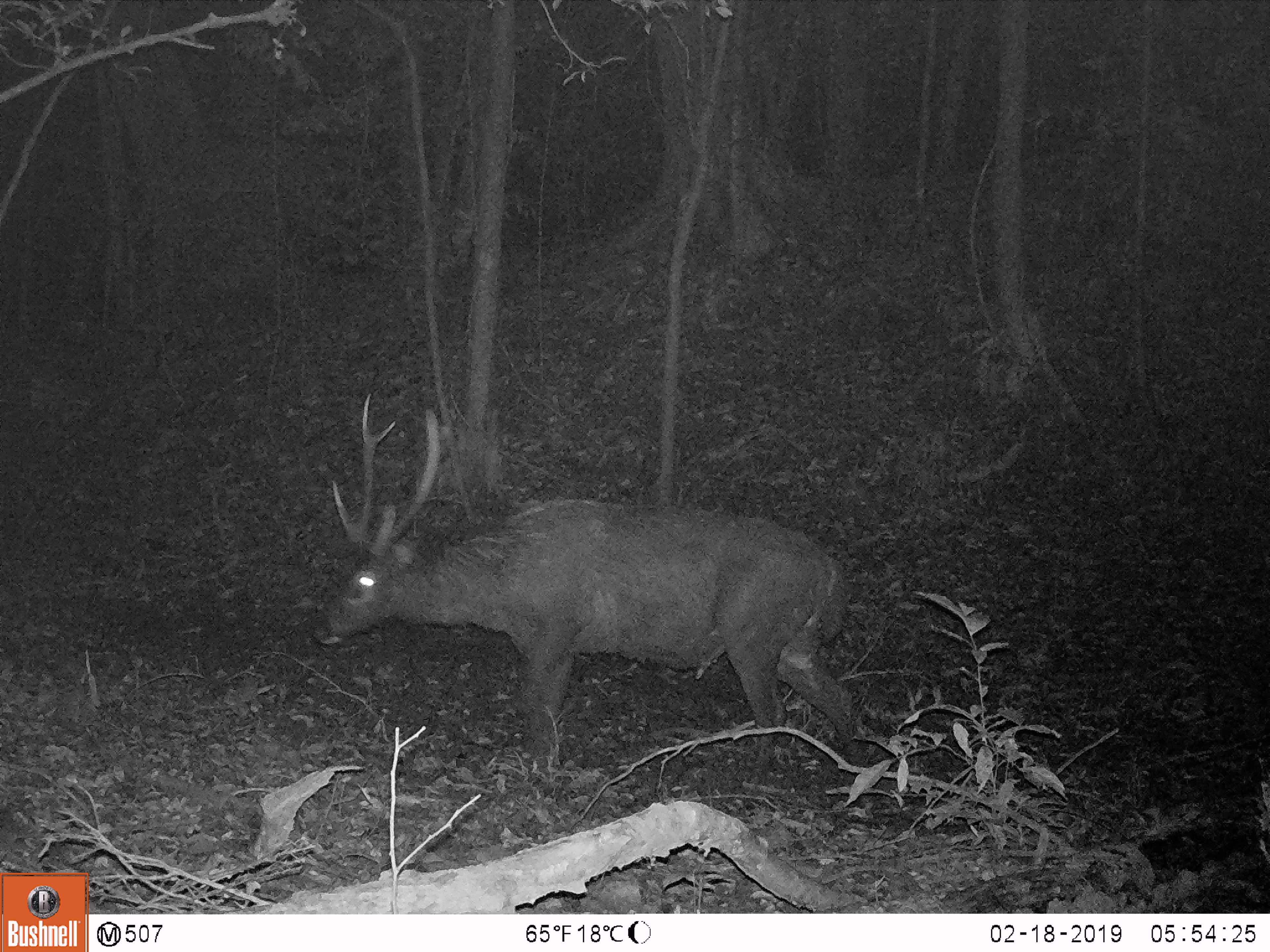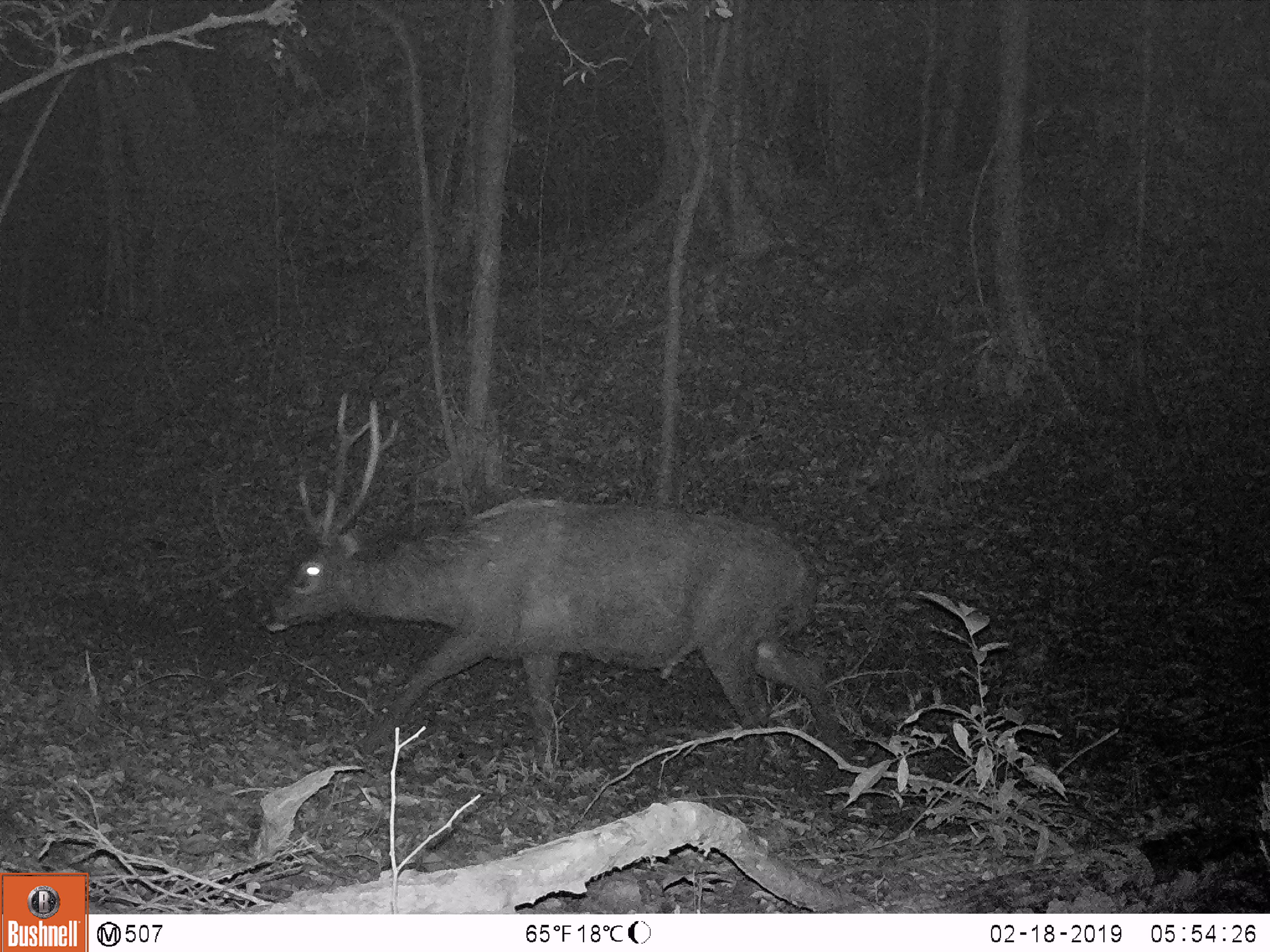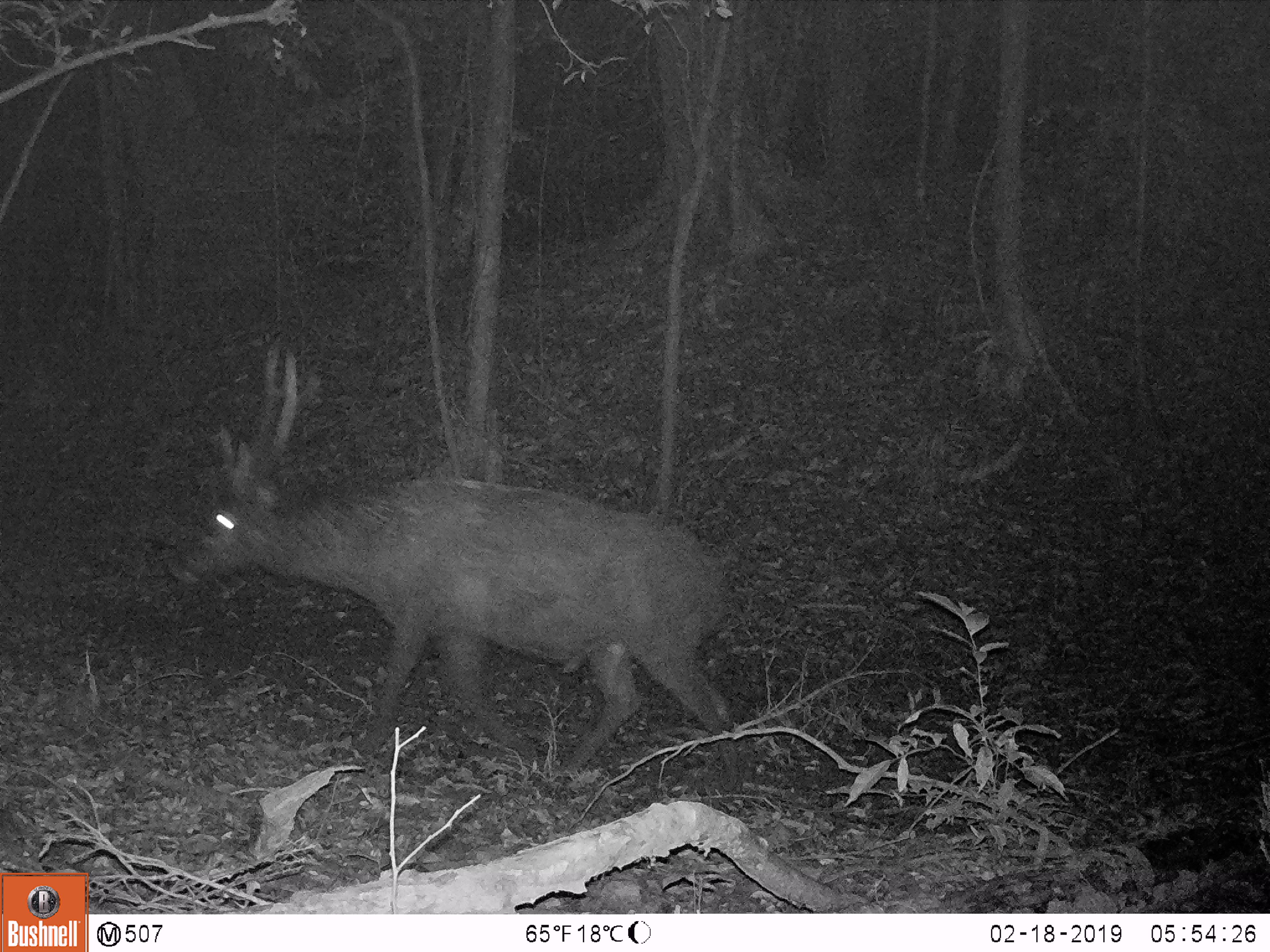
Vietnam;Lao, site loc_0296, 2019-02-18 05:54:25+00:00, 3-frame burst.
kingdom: Animalia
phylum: Chordata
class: Mammalia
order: Artiodactyla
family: Cervidae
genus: Rusa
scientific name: Rusa unicolor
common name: sambar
Sambar (Rusa unicolor). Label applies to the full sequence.